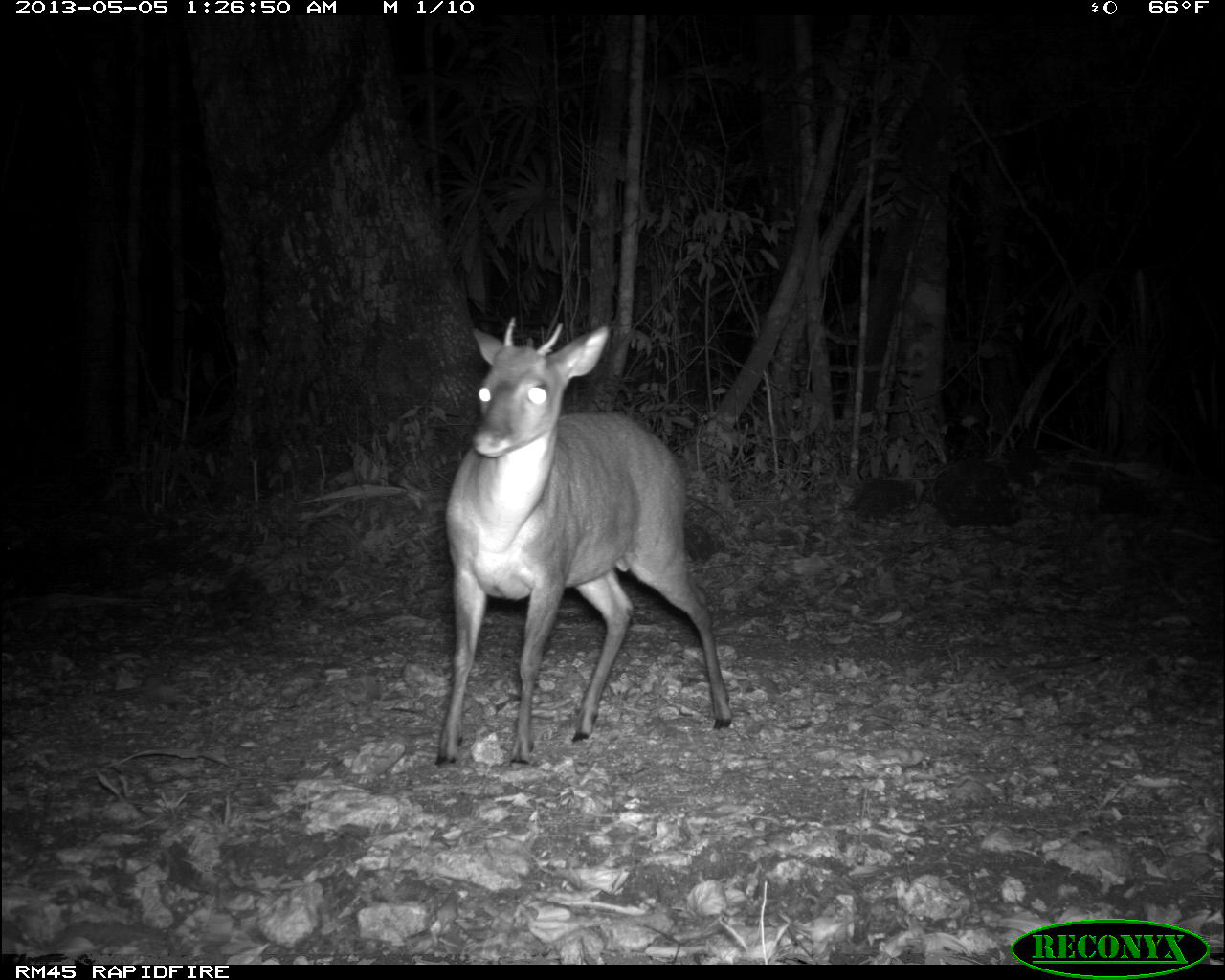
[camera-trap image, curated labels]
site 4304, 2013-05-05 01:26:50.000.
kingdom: Animalia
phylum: Chordata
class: Mammalia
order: Artiodactyla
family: Cervidae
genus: Mazama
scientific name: Mazama temama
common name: central american red brocket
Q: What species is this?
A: Mazama temama (central american red brocket).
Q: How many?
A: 1.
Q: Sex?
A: Male.